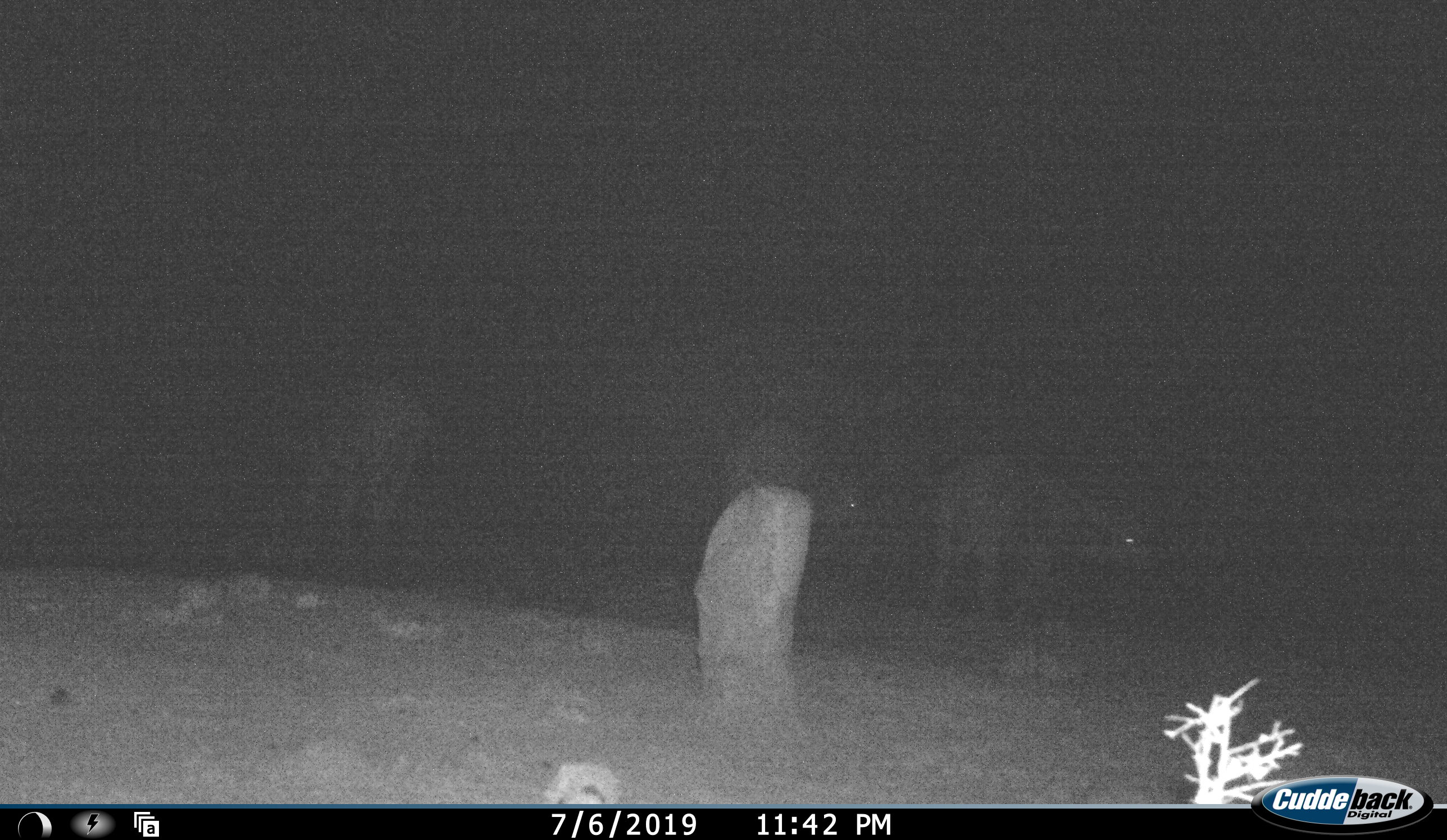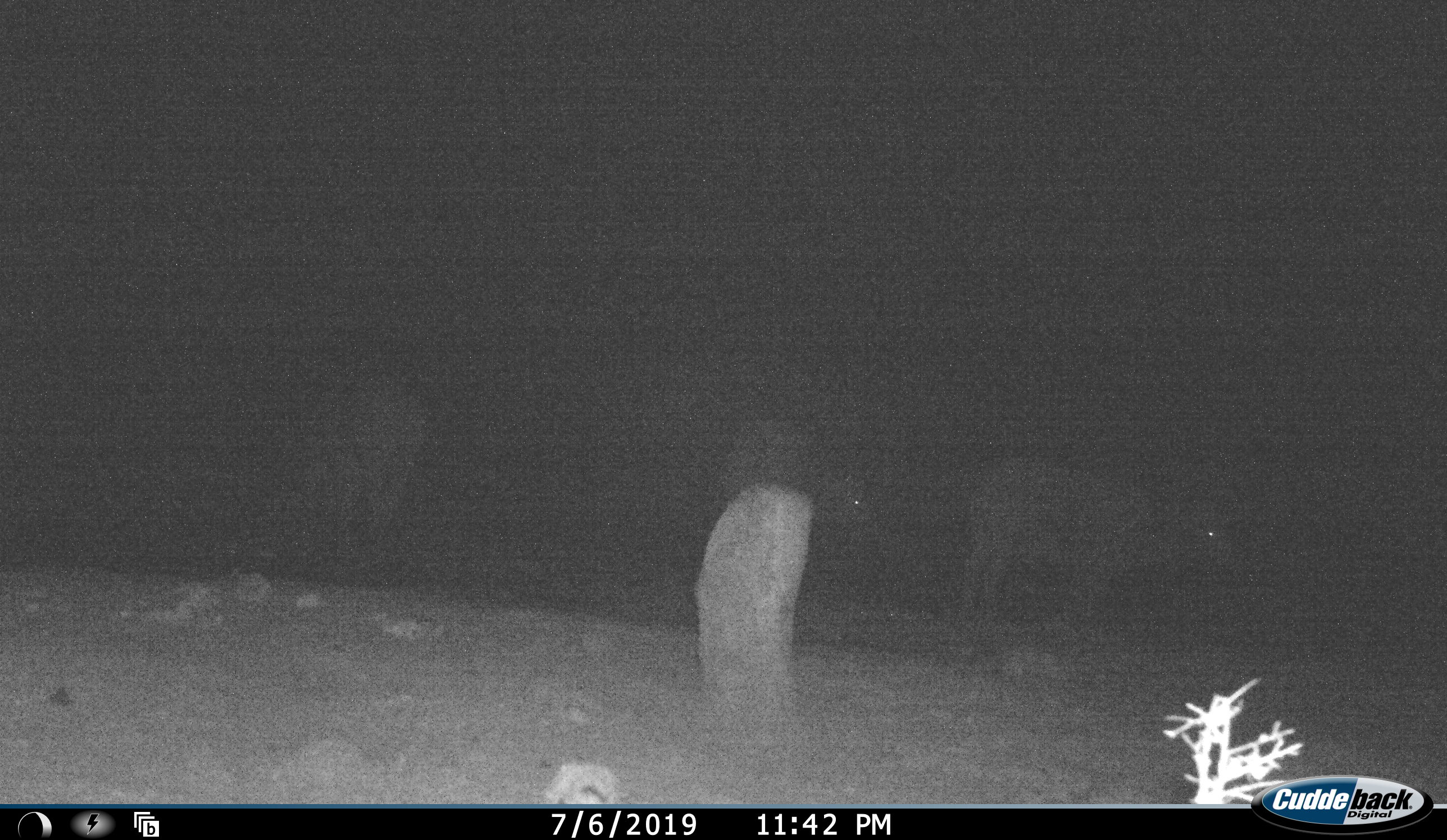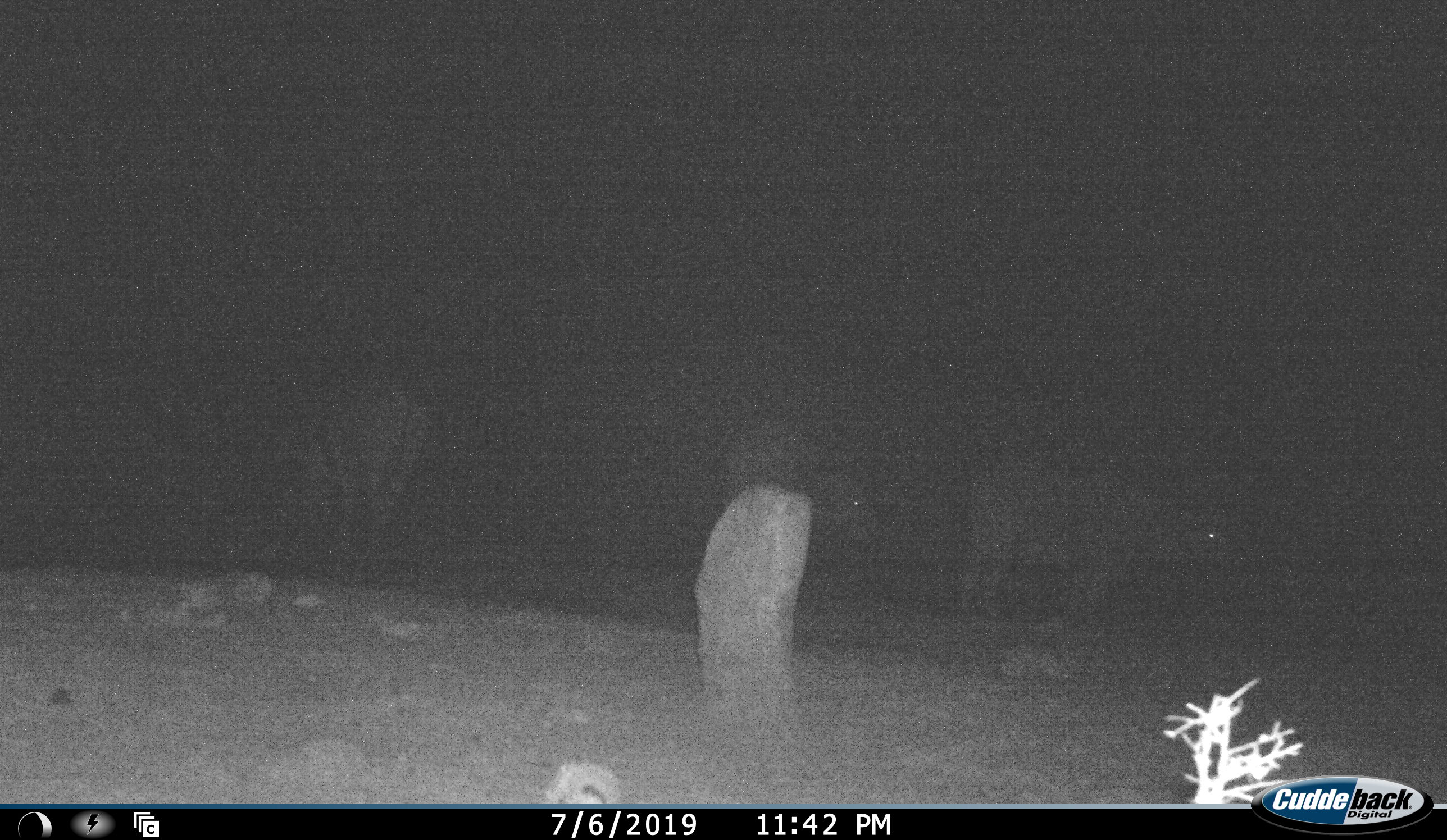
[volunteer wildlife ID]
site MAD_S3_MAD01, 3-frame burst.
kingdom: Animalia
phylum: Chordata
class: Mammalia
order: Artiodactyla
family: Bovidae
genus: Syncerus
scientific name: Syncerus caffer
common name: african buffalo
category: buffalo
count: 3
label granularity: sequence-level